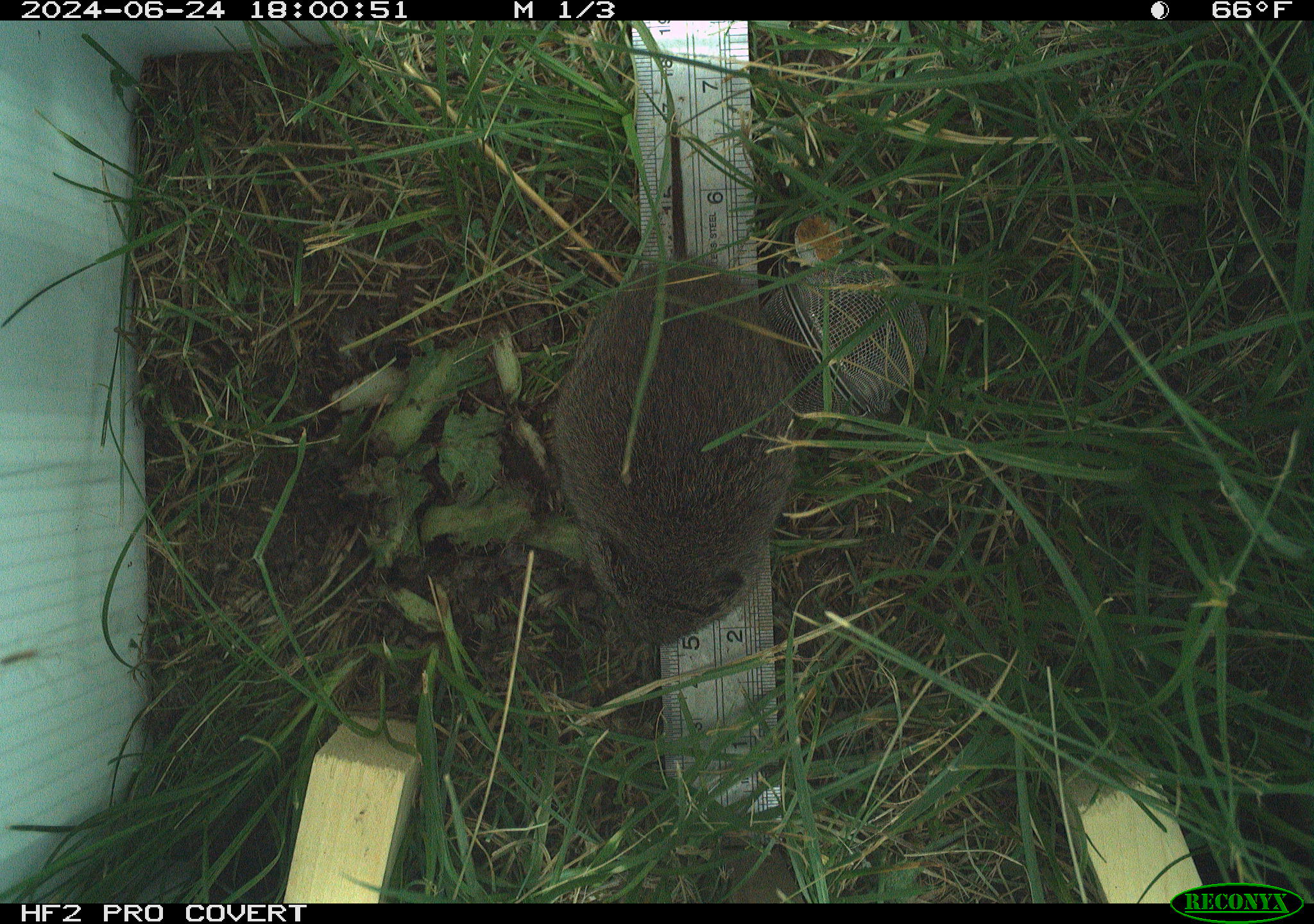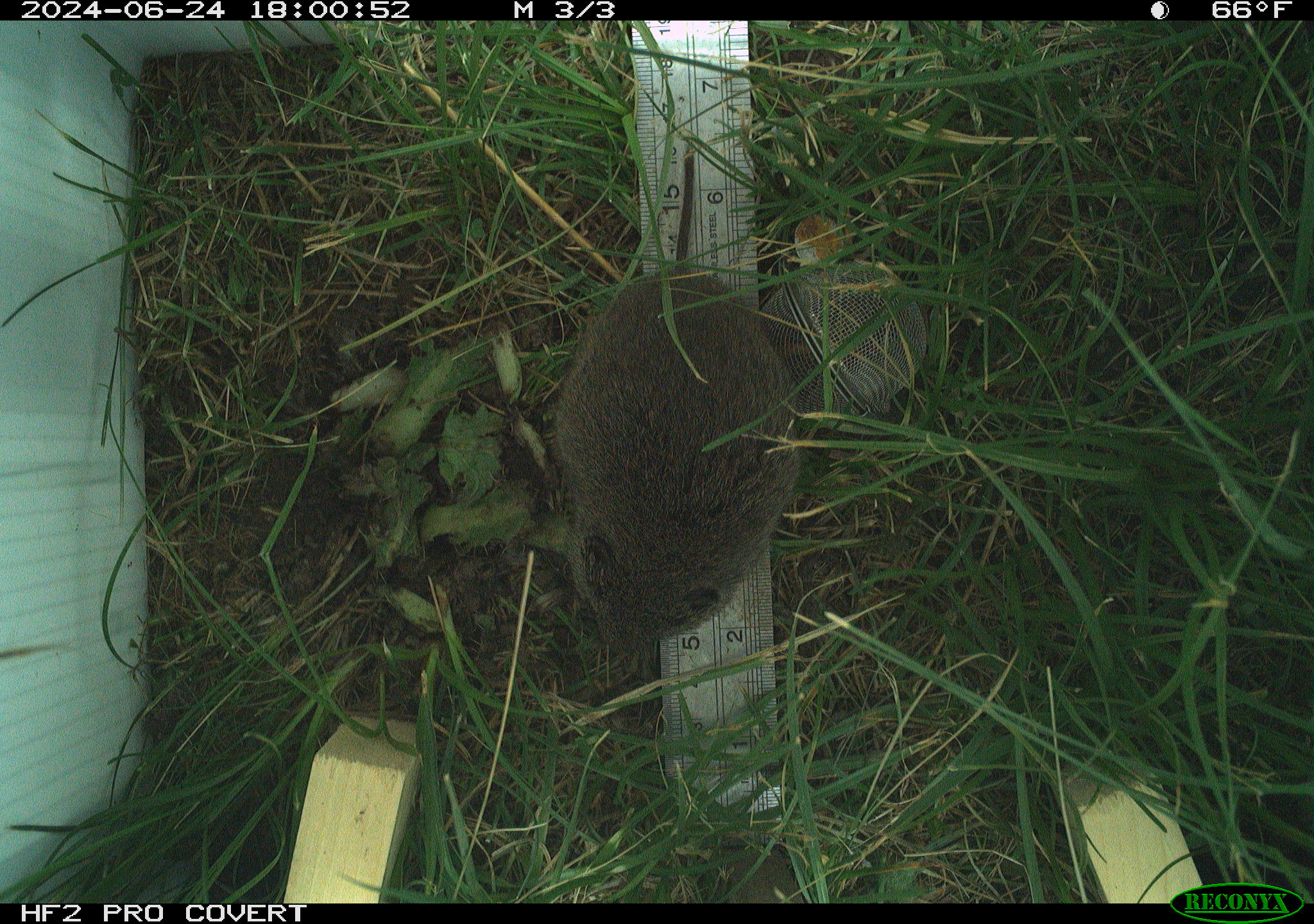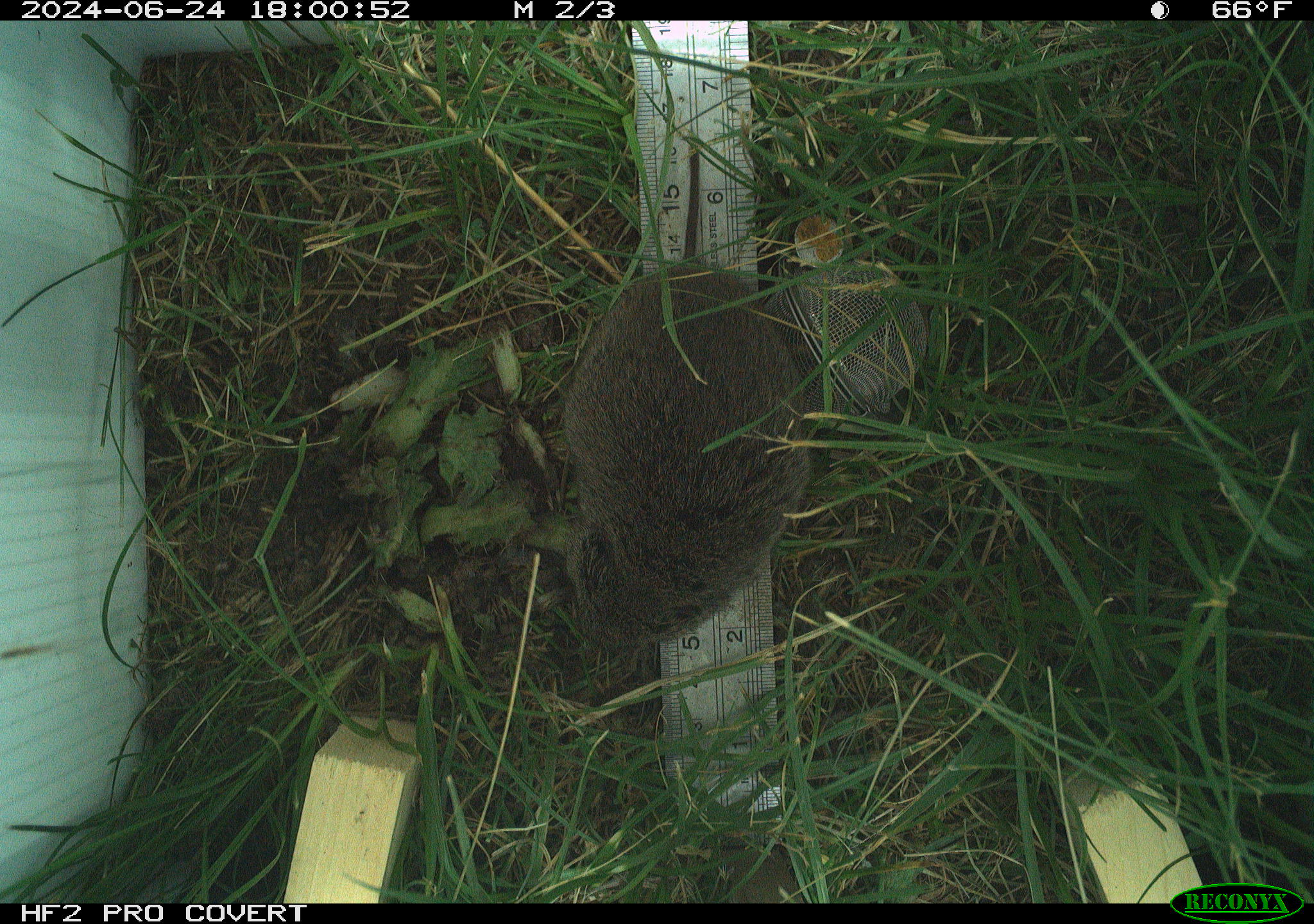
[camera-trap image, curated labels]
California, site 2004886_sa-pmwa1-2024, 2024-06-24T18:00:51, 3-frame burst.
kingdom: Animalia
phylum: Chordata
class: Mammalia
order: Rodentia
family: Cricetidae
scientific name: Arvicolinae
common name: voles, lemmings, and muskrats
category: arvicolinae subfamily